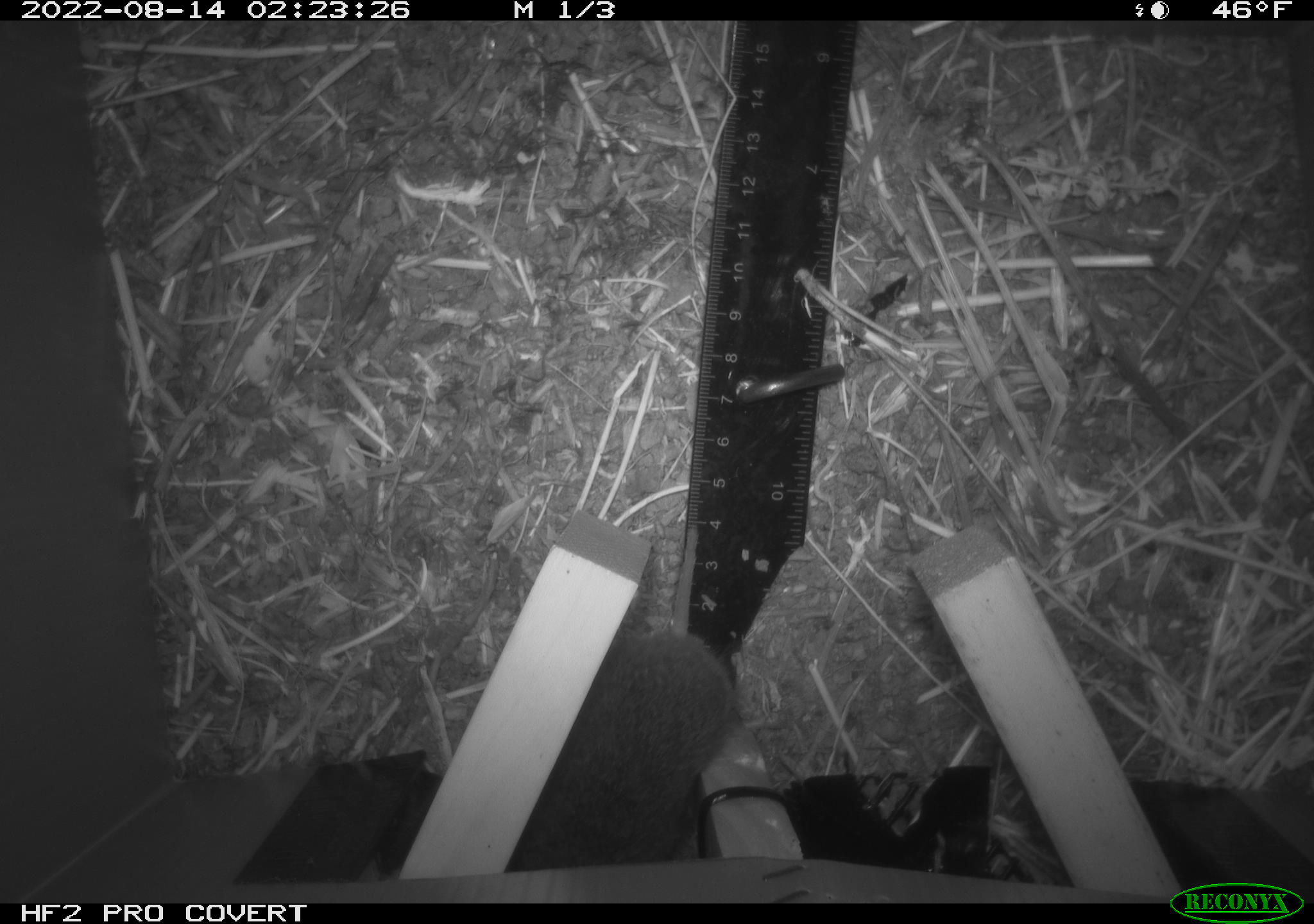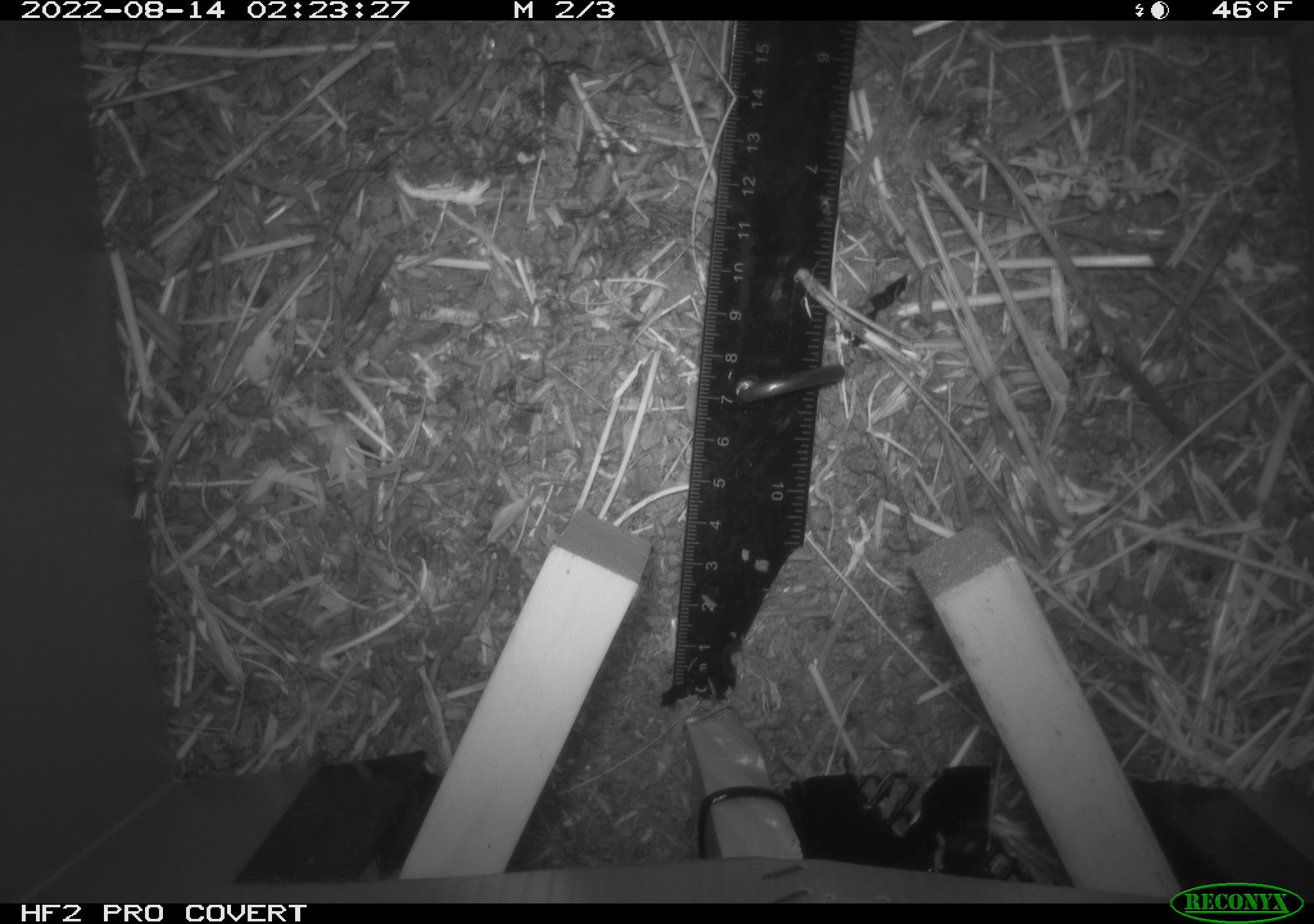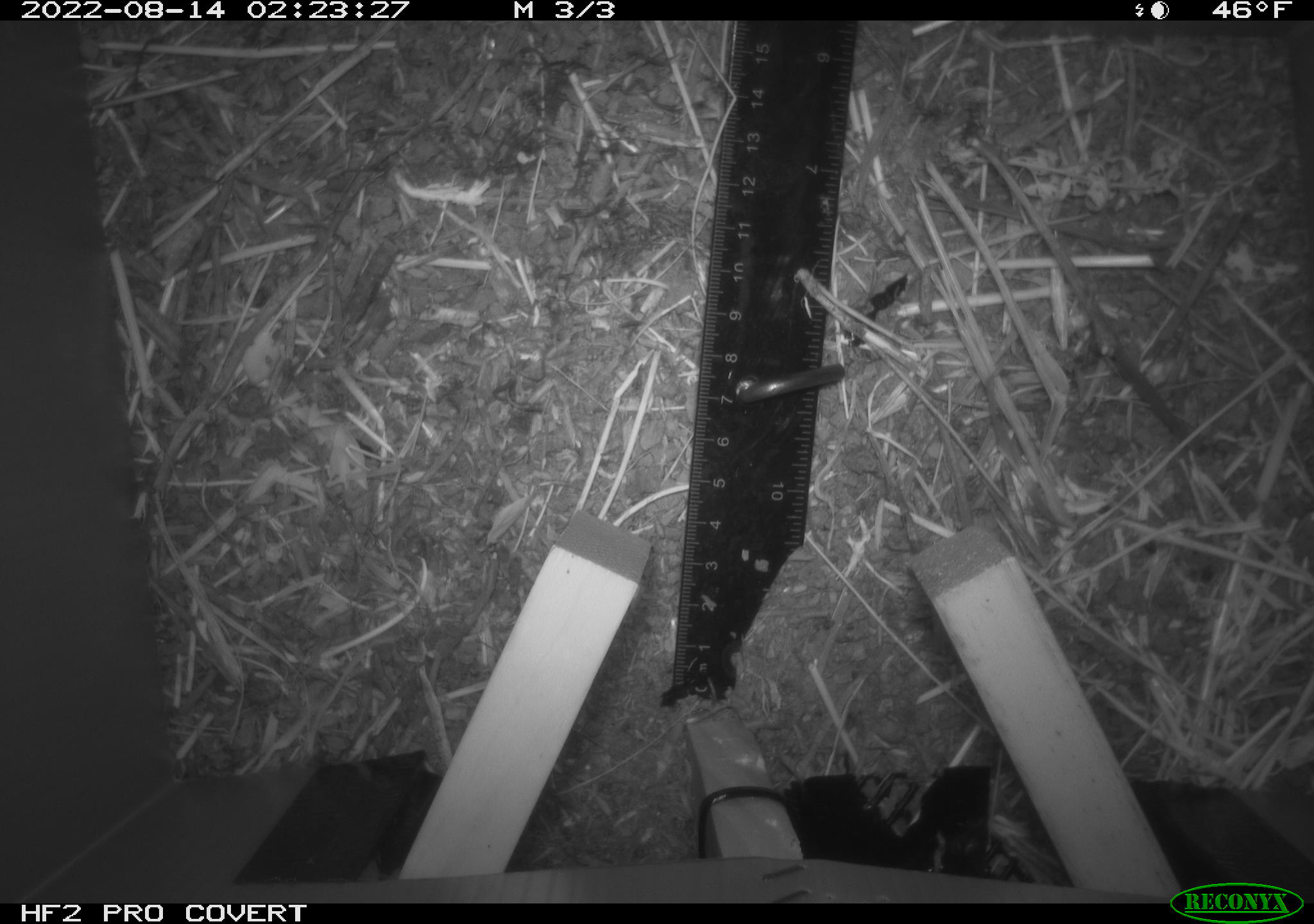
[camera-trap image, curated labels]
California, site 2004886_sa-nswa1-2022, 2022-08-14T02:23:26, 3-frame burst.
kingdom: Animalia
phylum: Chordata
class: Mammalia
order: Rodentia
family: Cricetidae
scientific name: Cricetidae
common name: hamsters, voles, lemmings, and allies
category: cricetidae family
Cricetidae family (hamsters, voles, lemmings, and allies) (Cricetidae).